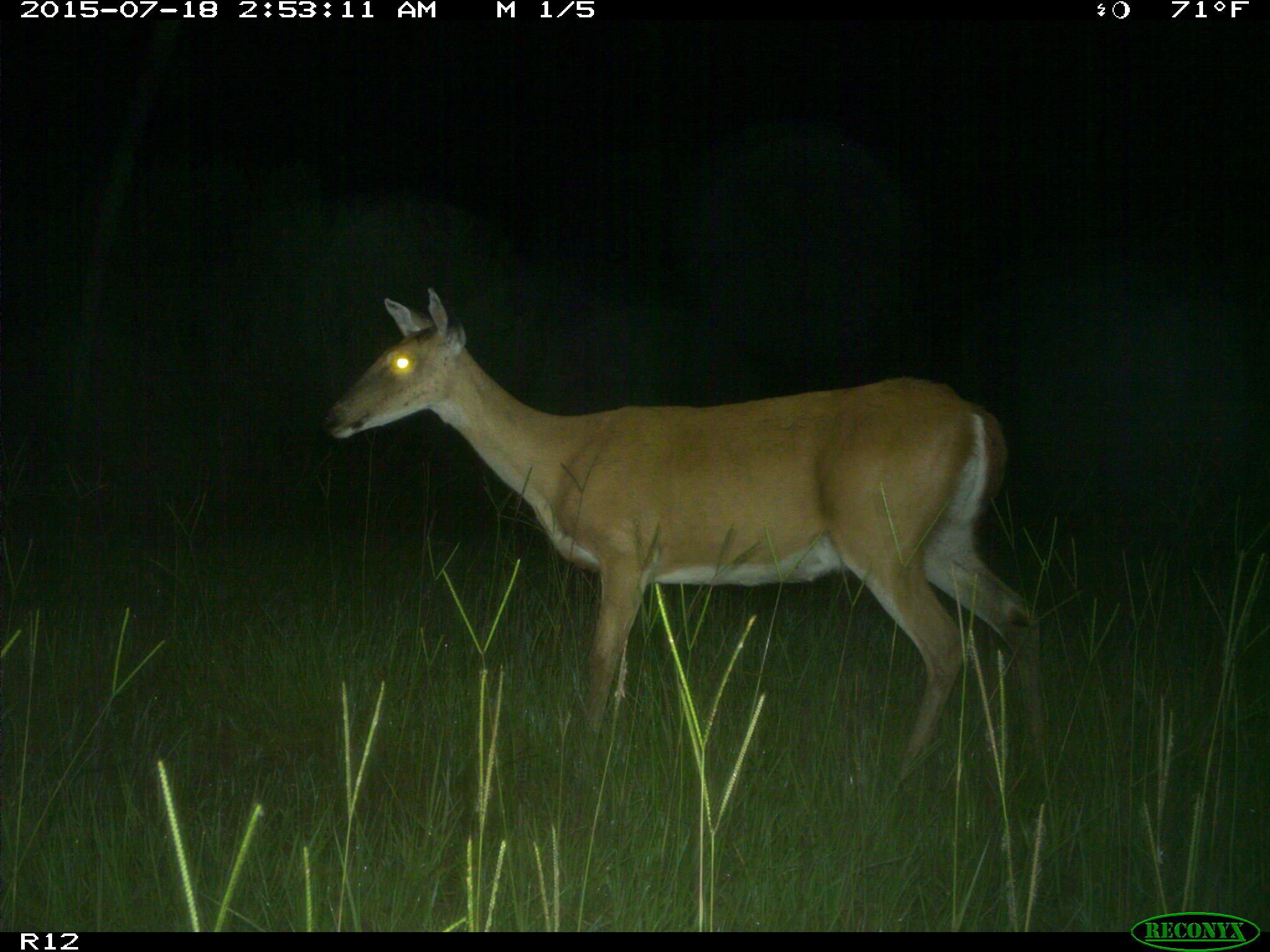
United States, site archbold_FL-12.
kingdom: Animalia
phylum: Chordata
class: Mammalia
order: Artiodactyla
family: Cervidae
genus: Odocoileus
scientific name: Odocoileus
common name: deer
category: unidentified deer